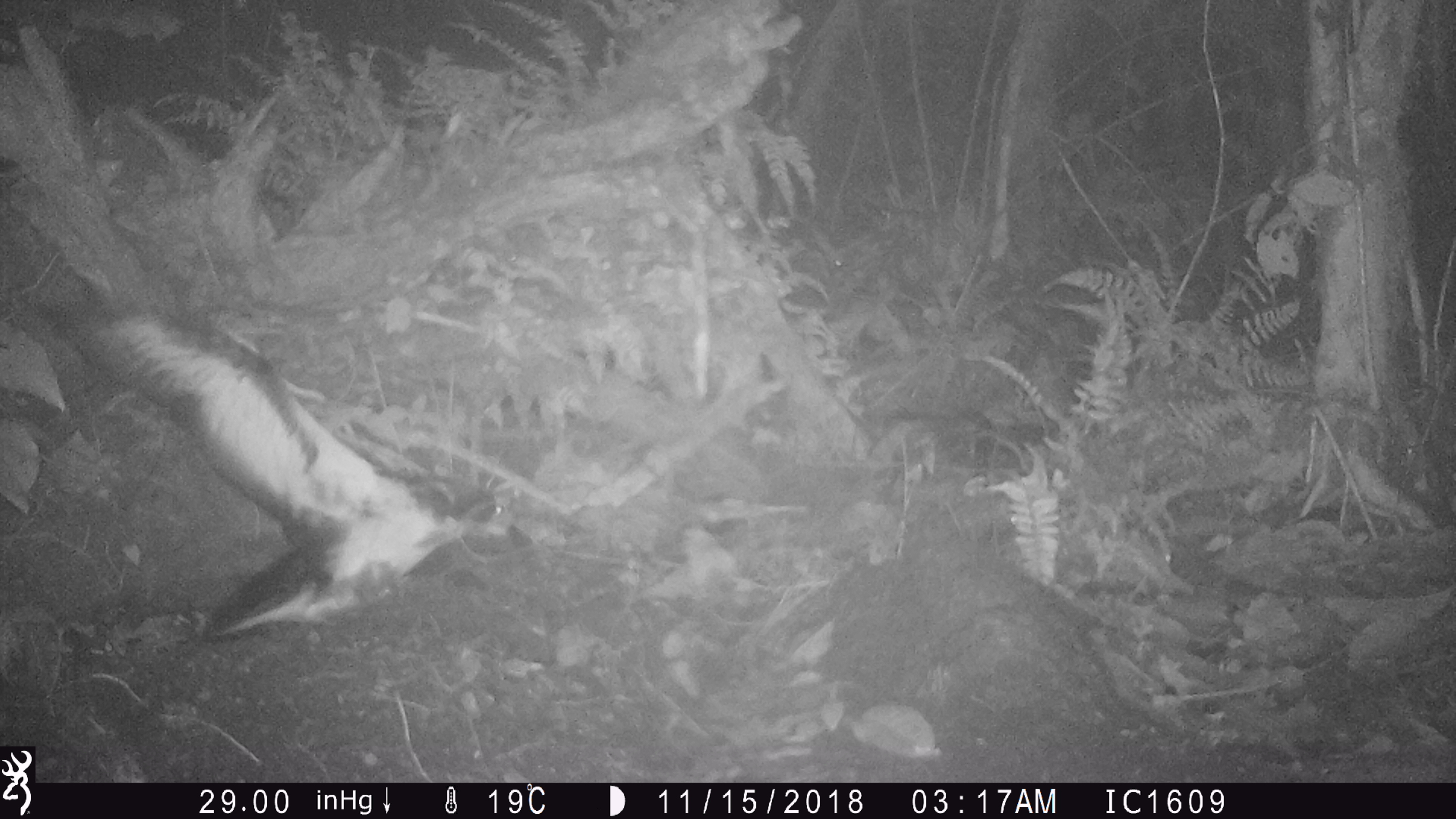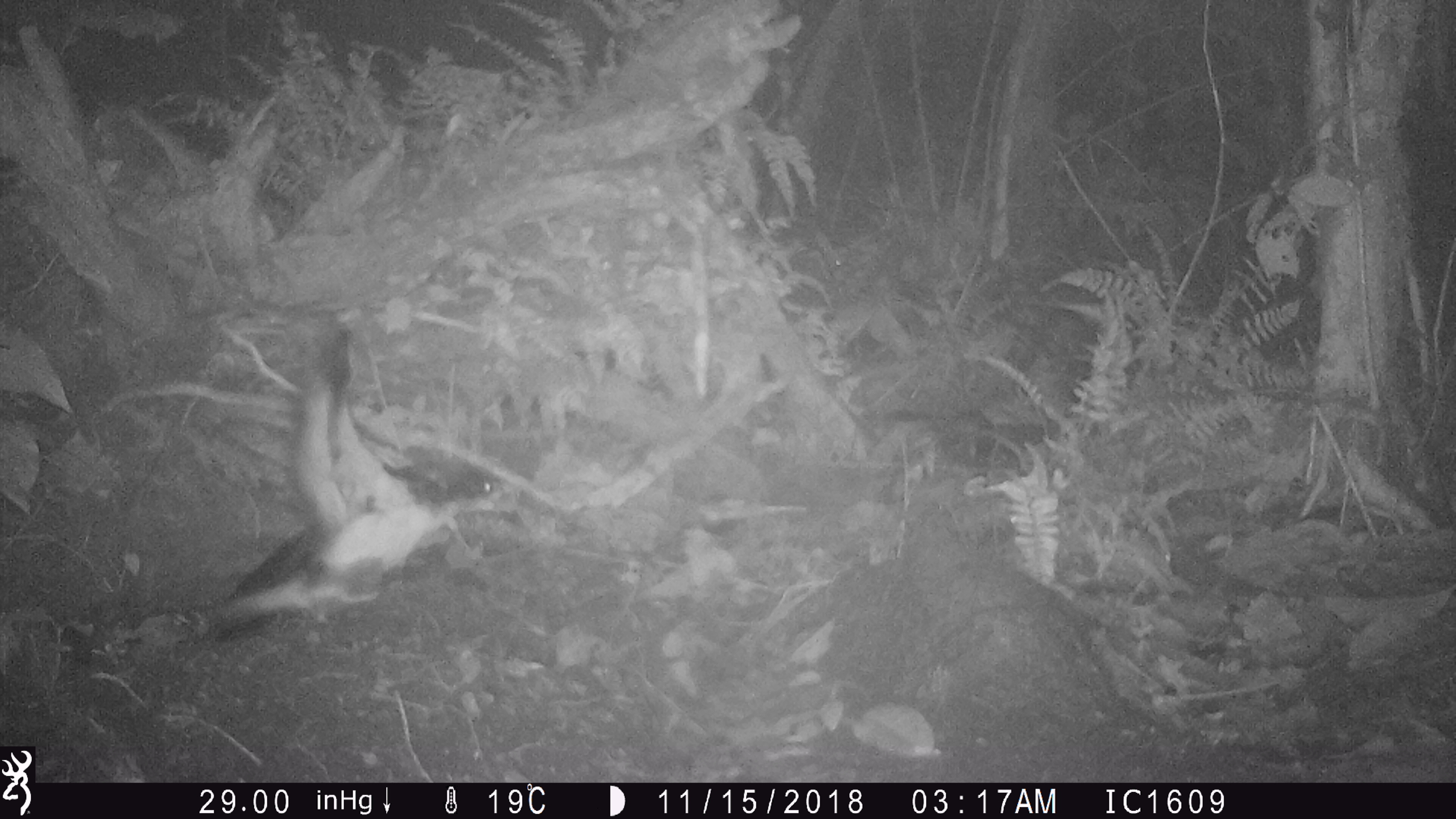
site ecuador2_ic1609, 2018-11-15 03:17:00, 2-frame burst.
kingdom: Animalia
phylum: Chordata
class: Aves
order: Procellariiformes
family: Procellariidae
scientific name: Procellariidae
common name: petrel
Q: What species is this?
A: Petrel (Procellariidae).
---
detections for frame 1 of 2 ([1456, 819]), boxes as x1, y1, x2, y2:
petrel: 36, 278, 571, 672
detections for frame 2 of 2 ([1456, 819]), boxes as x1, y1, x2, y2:
petrel: 184, 287, 533, 649